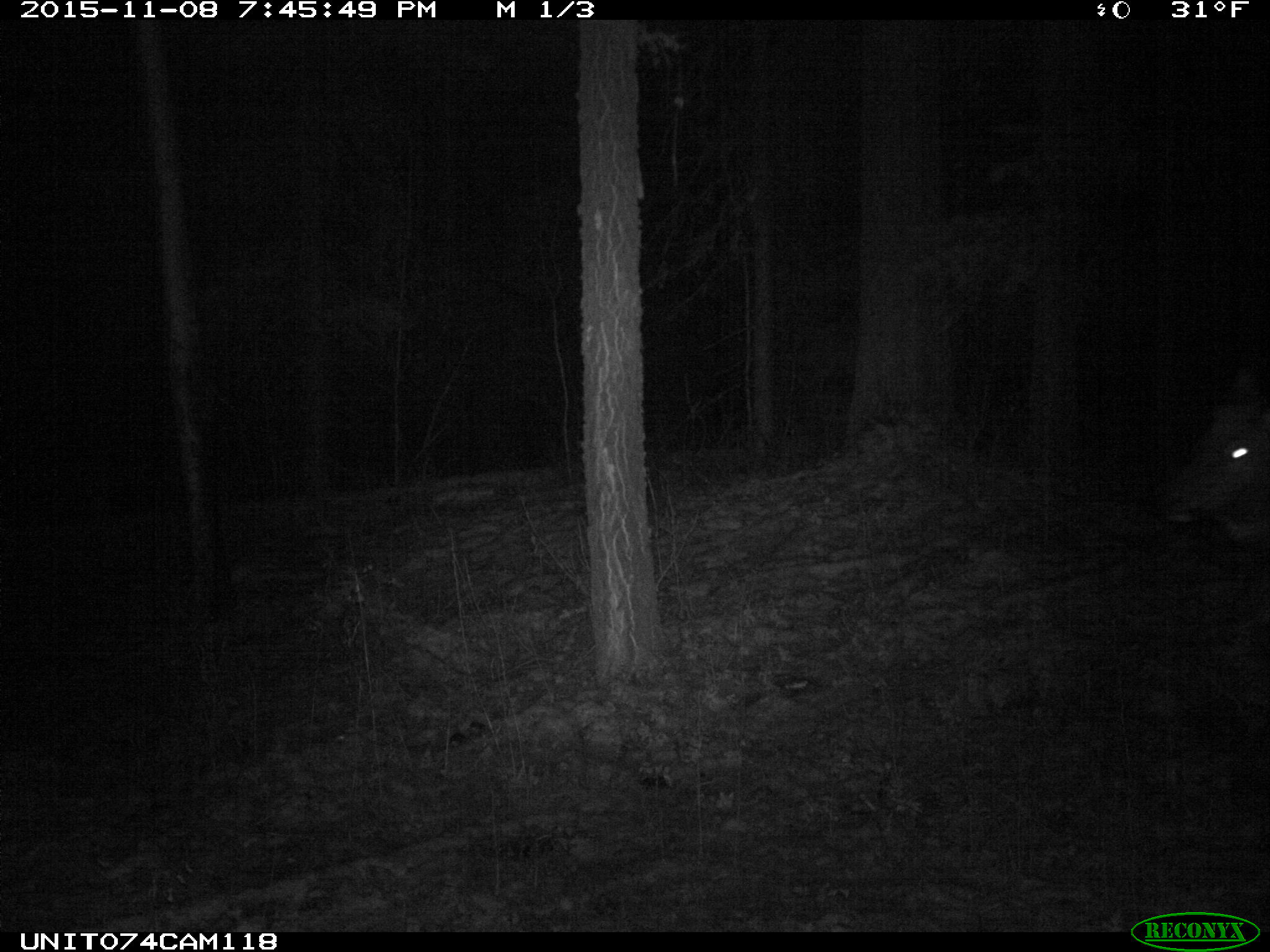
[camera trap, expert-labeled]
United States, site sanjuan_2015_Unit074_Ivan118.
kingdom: Animalia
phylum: Chordata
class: Mammalia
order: Artiodactyla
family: Cervidae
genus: Cervus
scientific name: Cervus elaphus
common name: red deer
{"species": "Cervus elaphus (red deer)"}